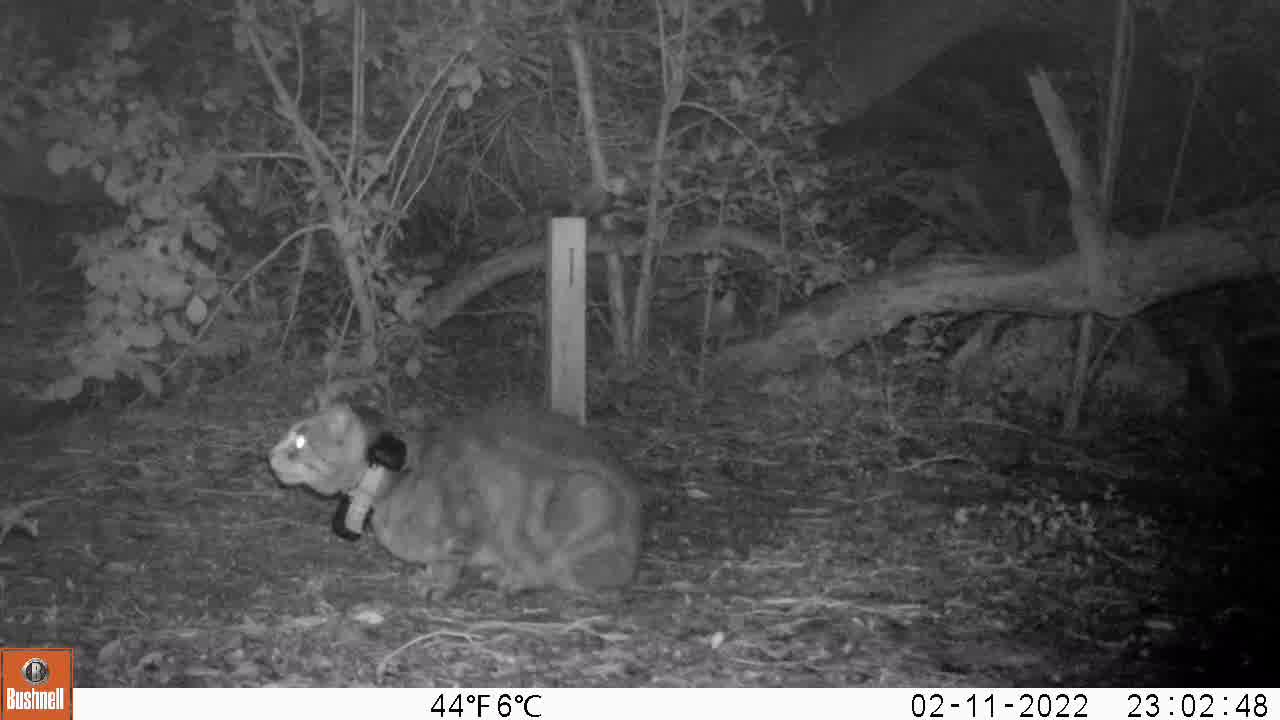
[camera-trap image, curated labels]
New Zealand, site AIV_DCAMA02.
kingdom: Animalia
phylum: Chordata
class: Mammalia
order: Carnivora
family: Felidae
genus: Felis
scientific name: Felis catus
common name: domestic cat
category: cat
Cat (domestic cat) (Felis catus).